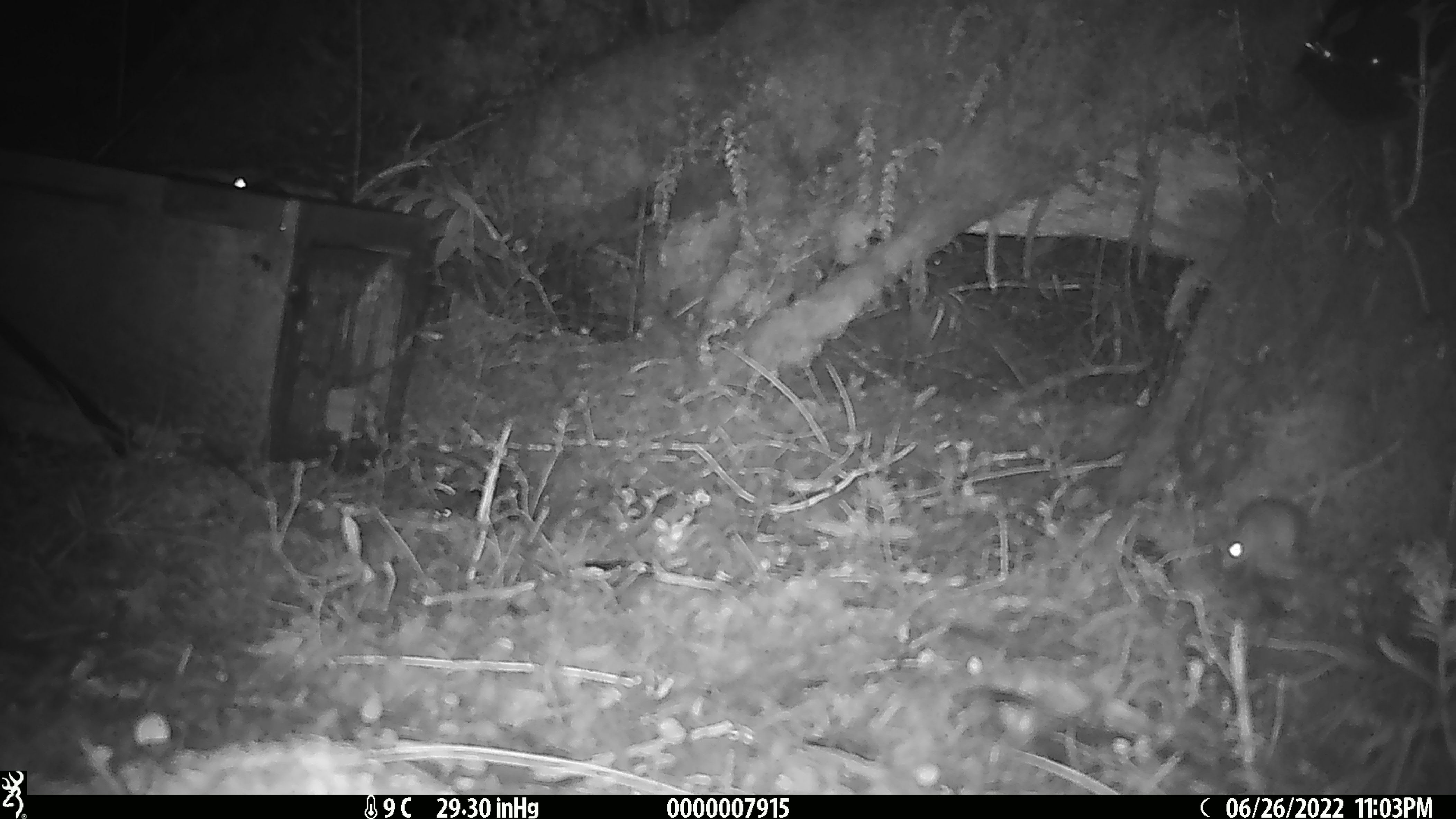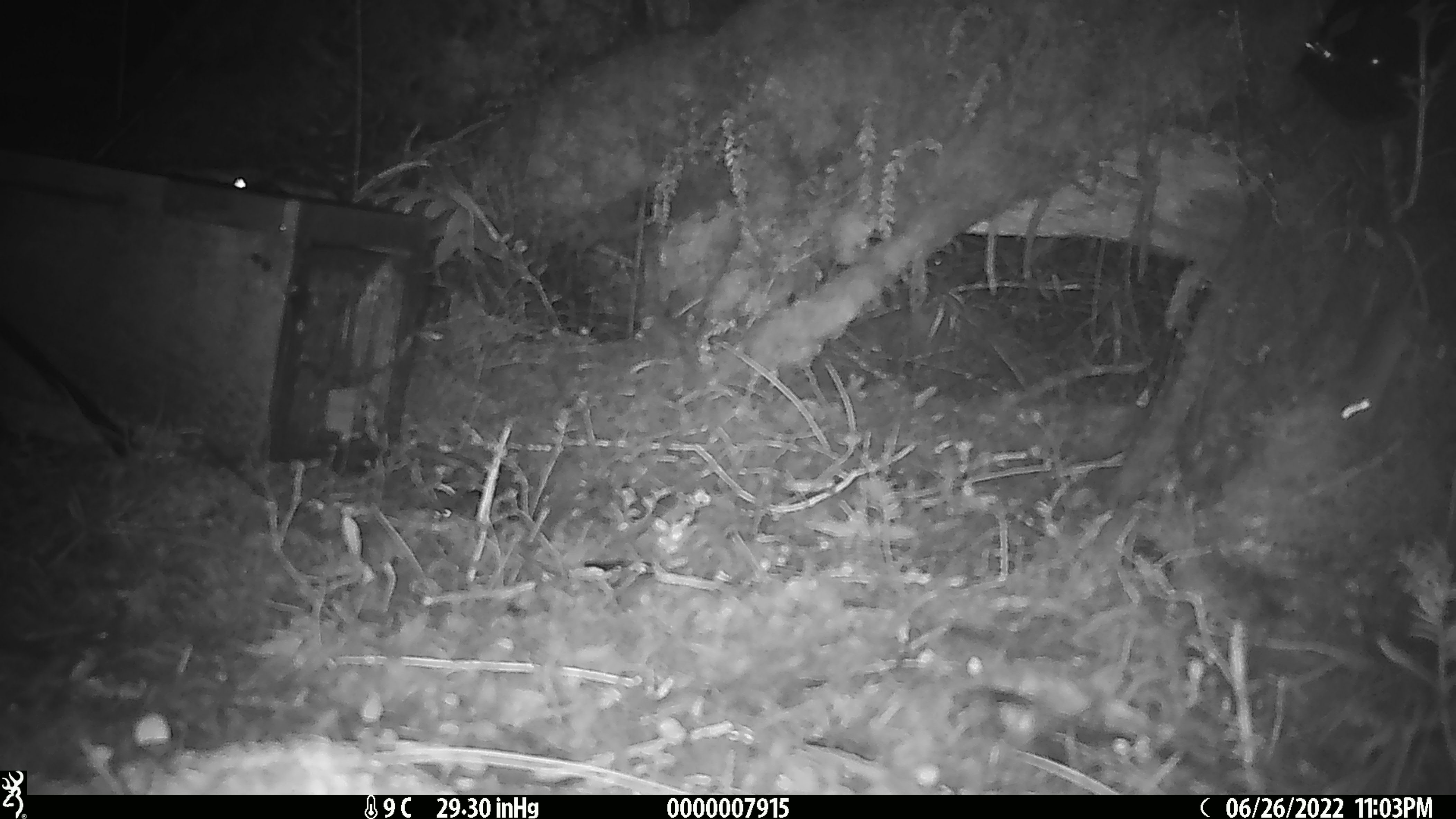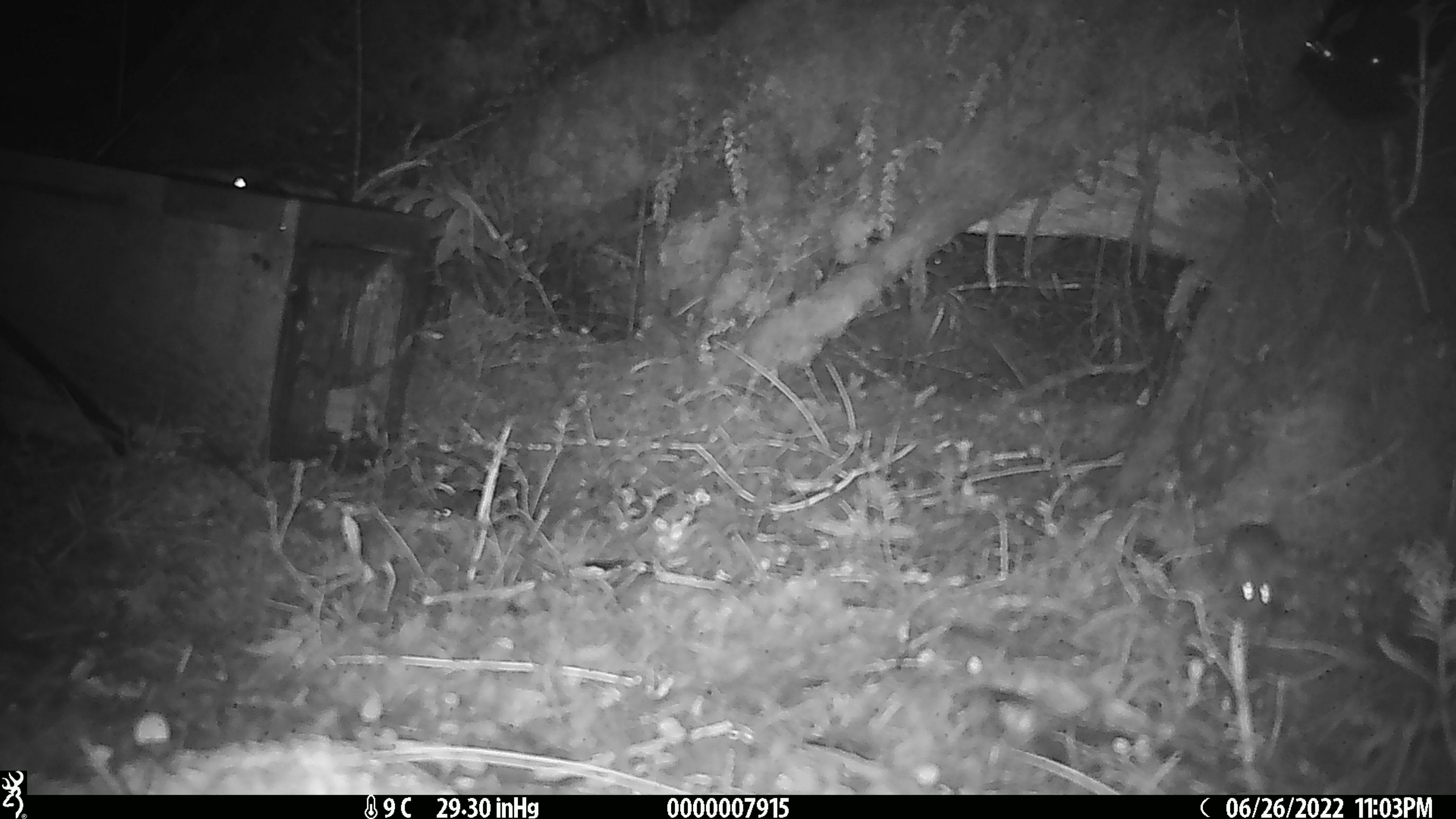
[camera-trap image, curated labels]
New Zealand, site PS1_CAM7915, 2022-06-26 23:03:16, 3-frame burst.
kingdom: Animalia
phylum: Chordata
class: Mammalia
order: Rodentia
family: Muridae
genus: Mus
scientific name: Mus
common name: mouse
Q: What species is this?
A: Mouse (Mus).